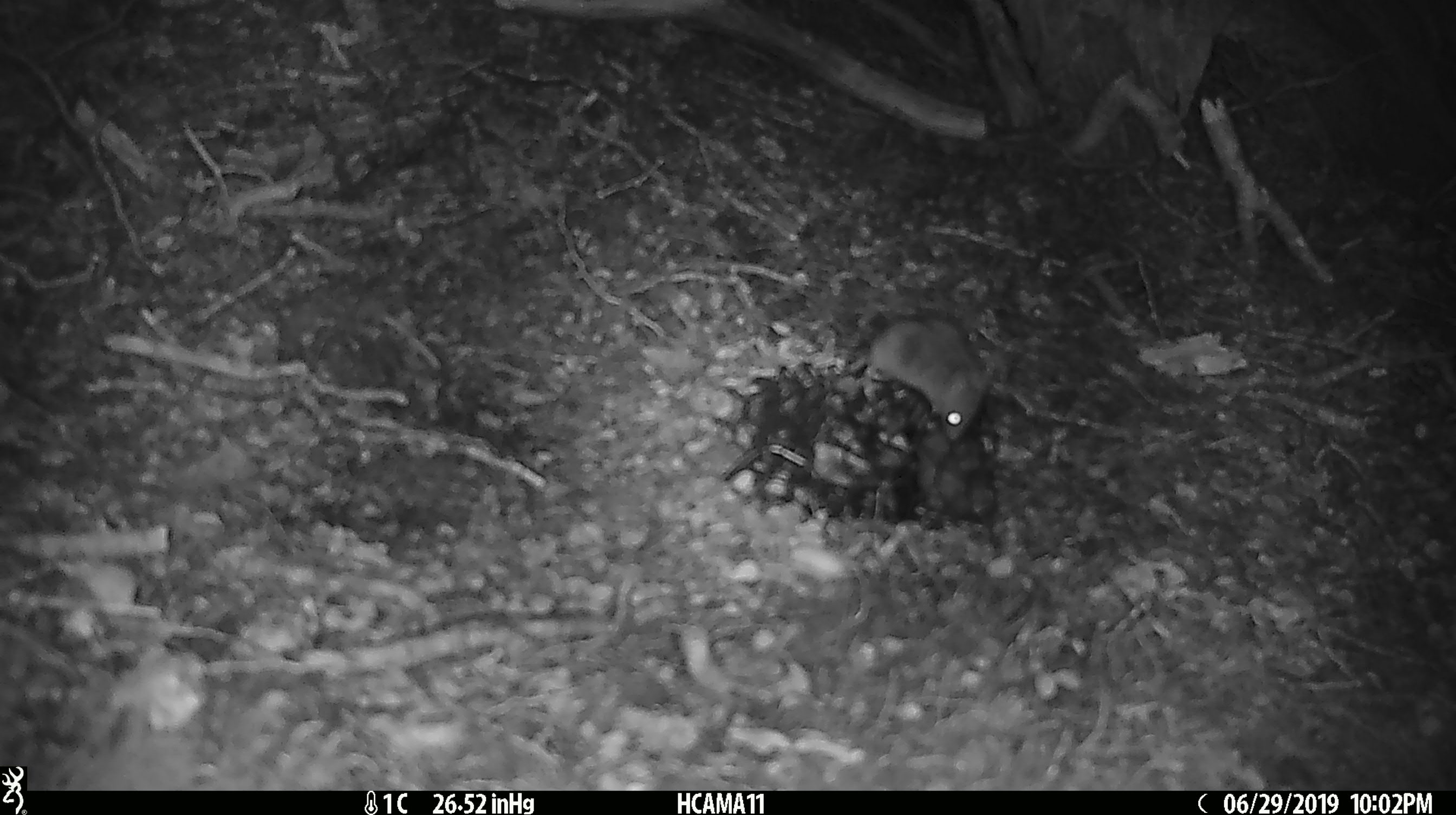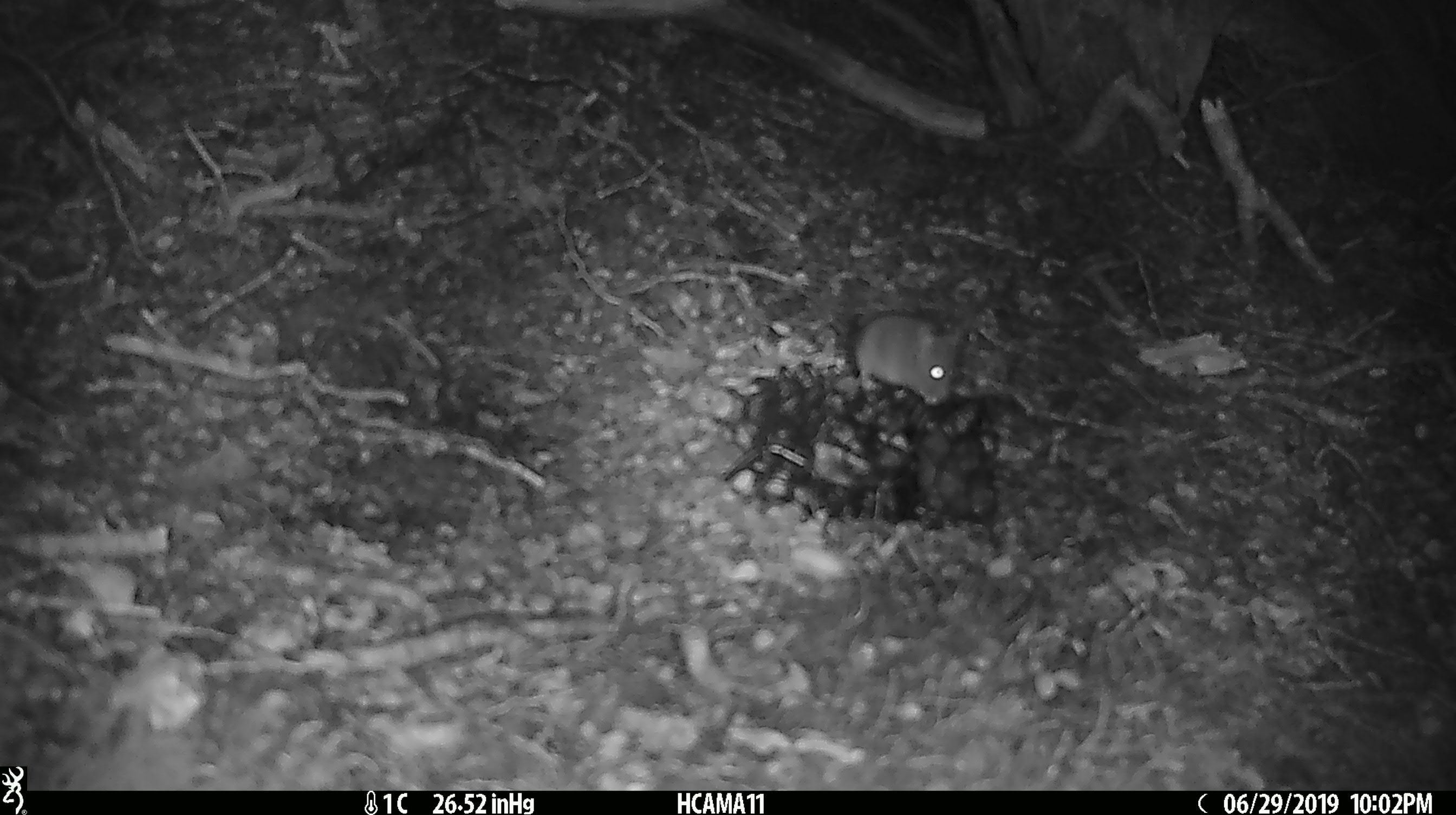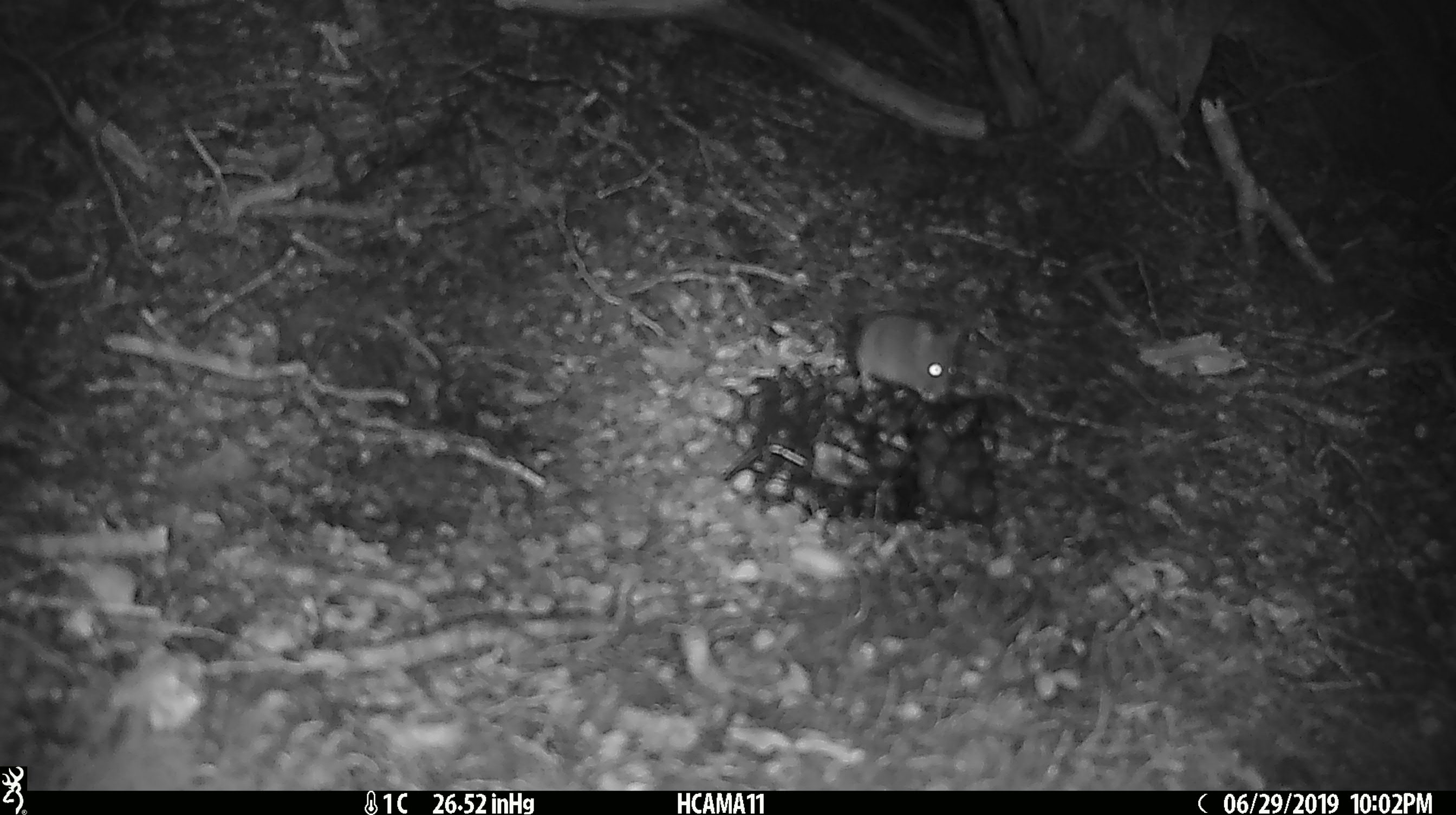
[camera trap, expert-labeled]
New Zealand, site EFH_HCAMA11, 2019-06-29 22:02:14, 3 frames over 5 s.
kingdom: Animalia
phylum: Chordata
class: Mammalia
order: Rodentia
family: Muridae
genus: Mus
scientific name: Mus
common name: mouse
Mouse (Mus).